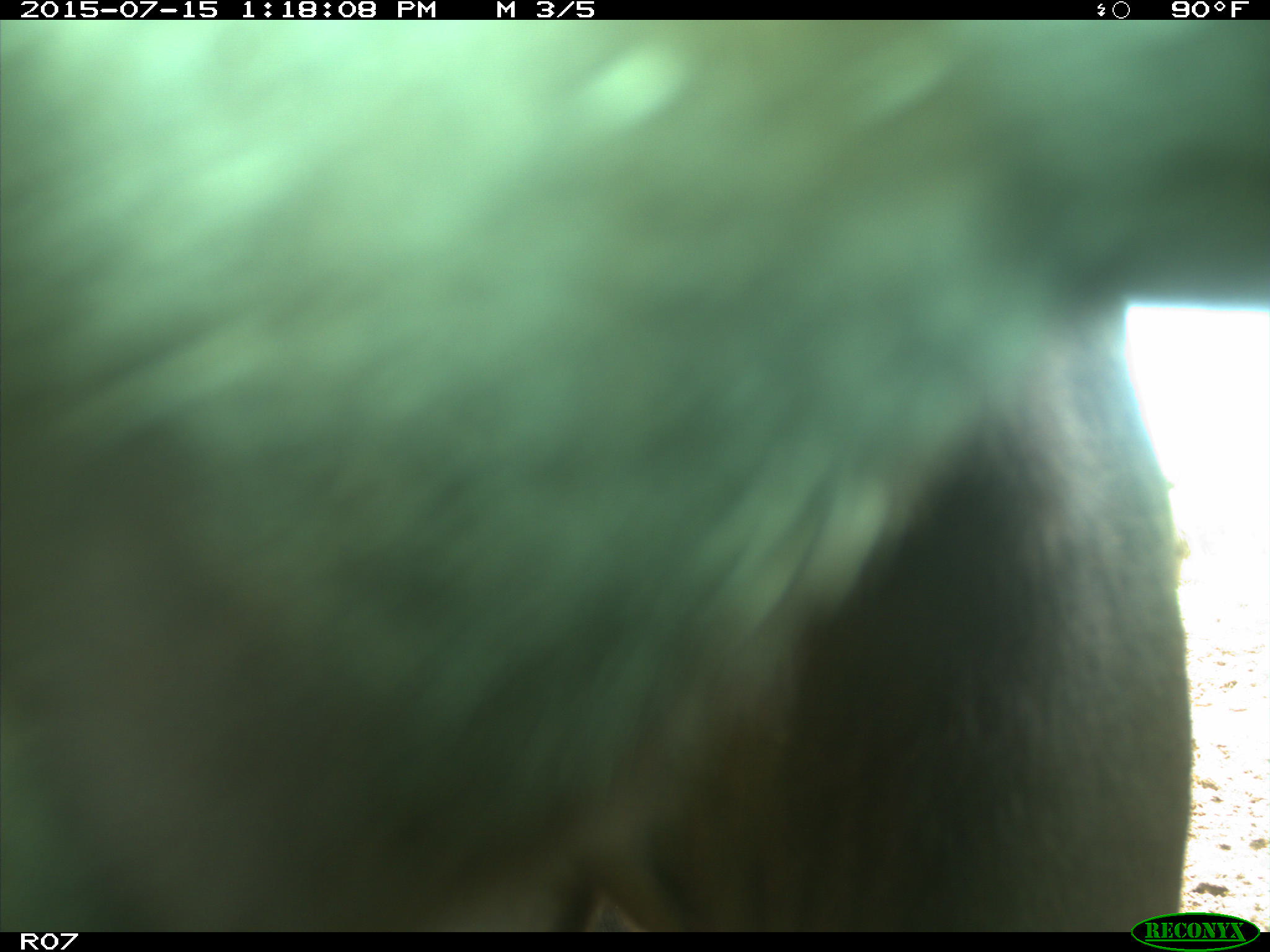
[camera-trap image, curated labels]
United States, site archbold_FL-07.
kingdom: Animalia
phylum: Chordata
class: Mammalia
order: Artiodactyla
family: Bovidae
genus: Bos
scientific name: Bos taurus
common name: domestic cow